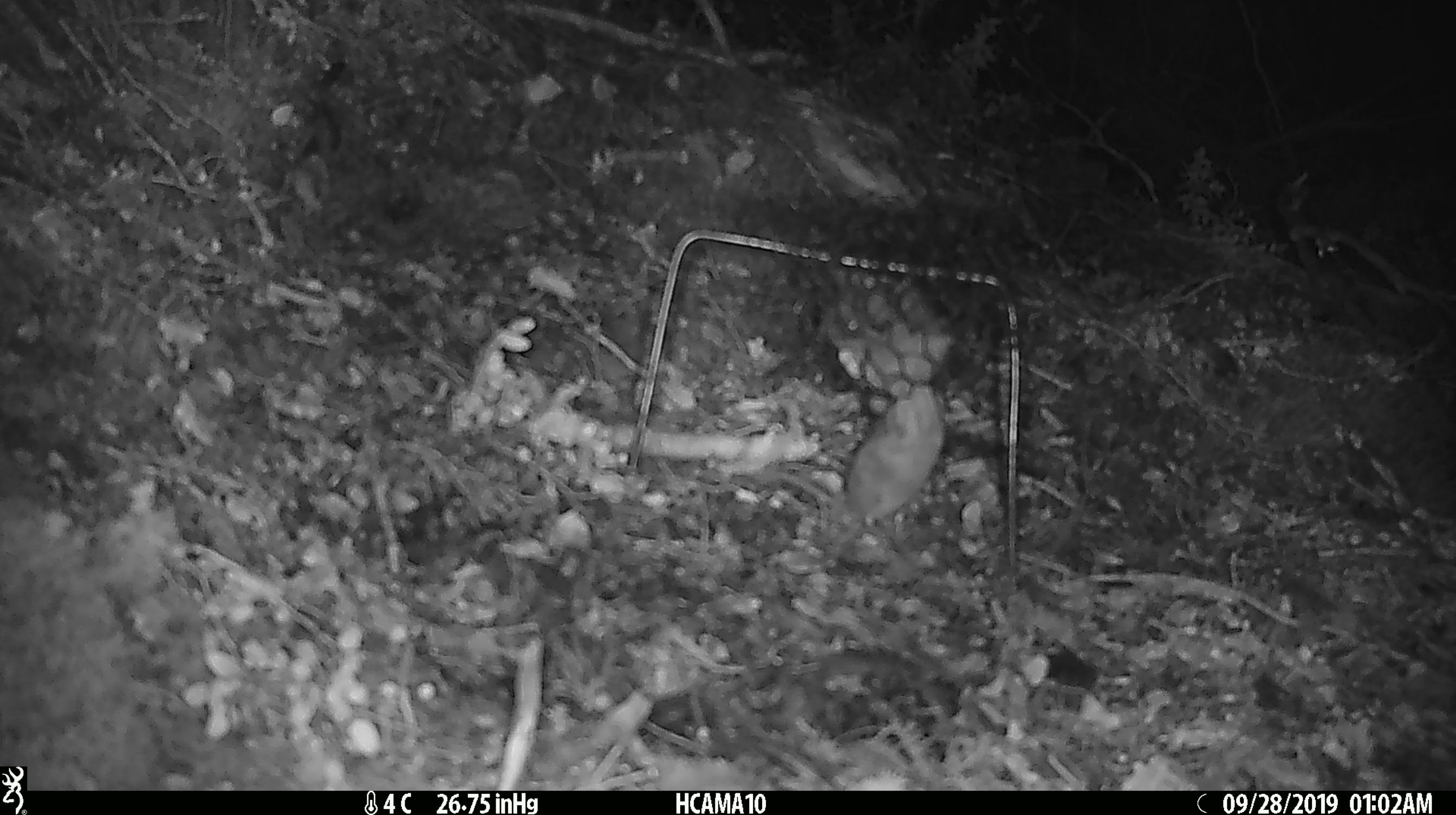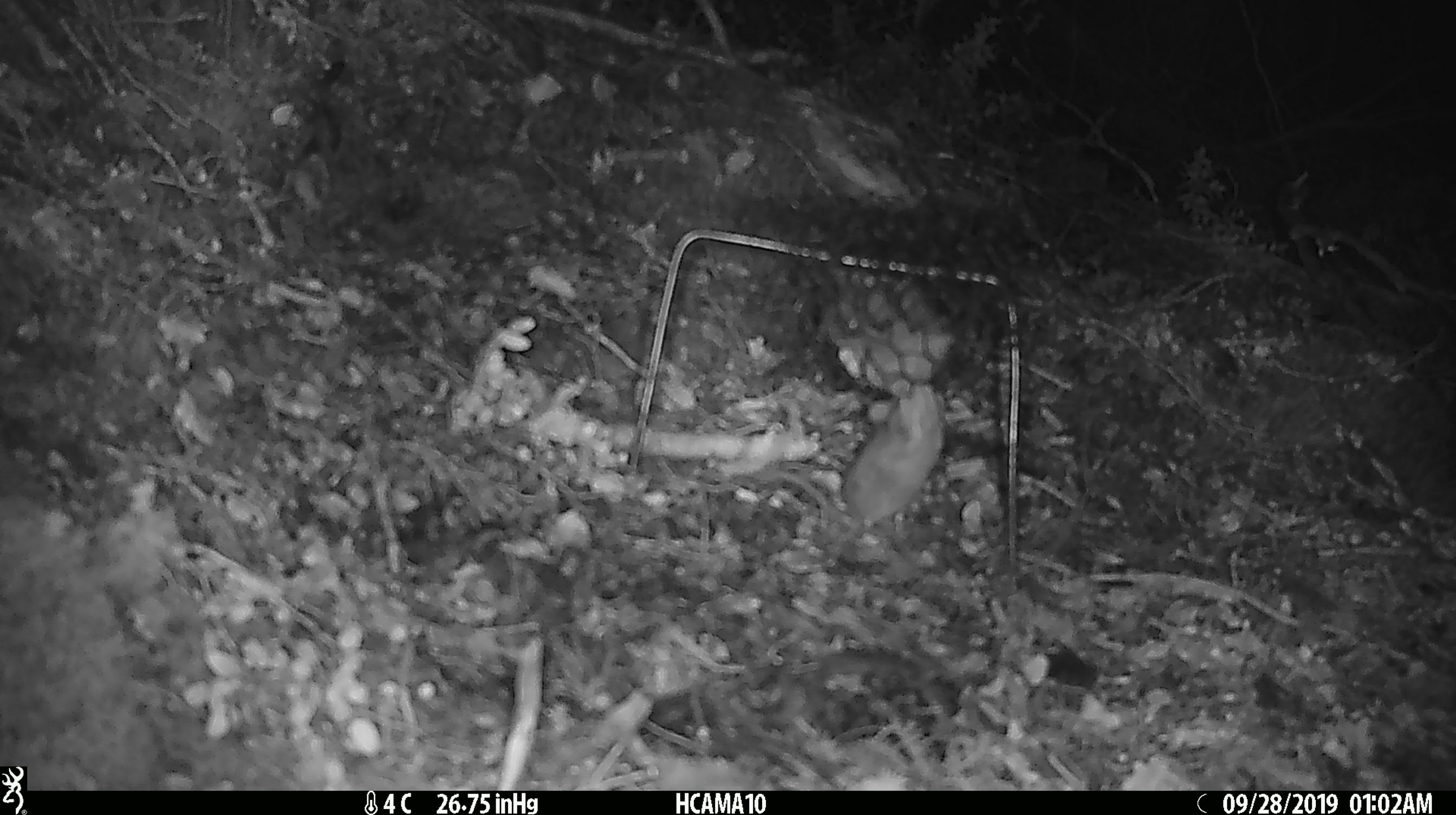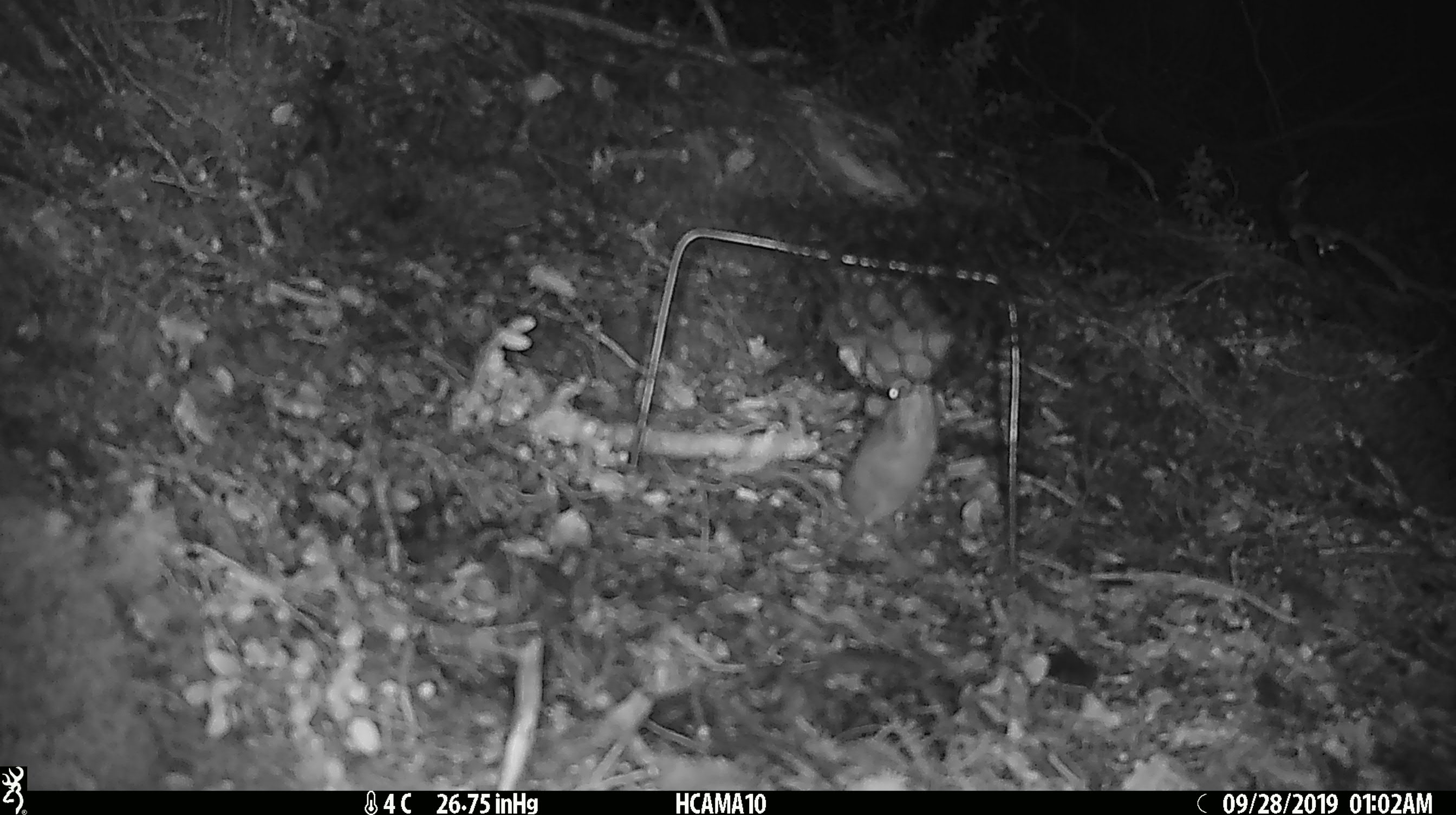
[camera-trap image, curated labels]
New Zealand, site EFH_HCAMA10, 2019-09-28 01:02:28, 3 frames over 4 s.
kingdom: Animalia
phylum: Chordata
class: Mammalia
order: Rodentia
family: Muridae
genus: Mus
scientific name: Mus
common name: mouse